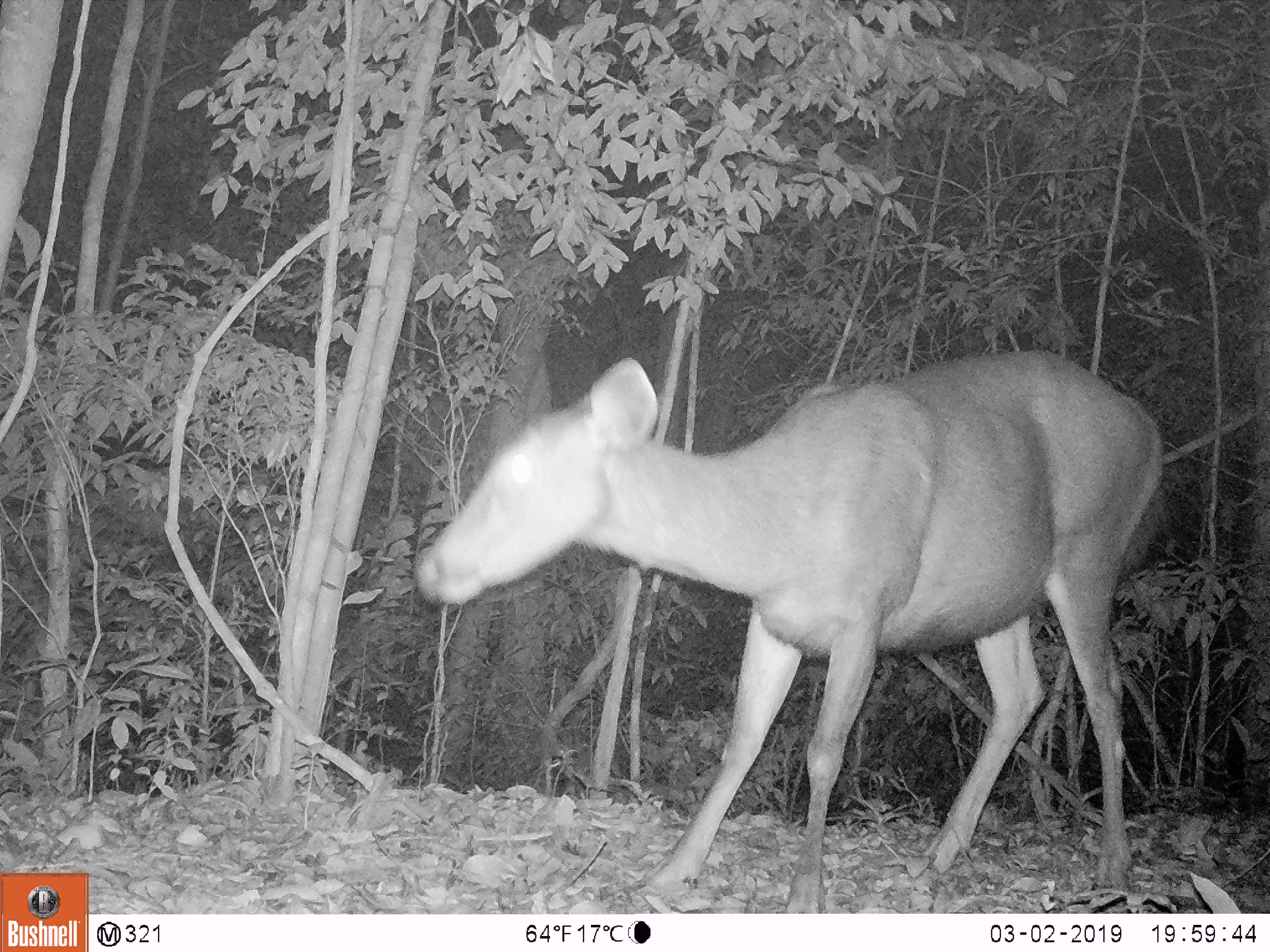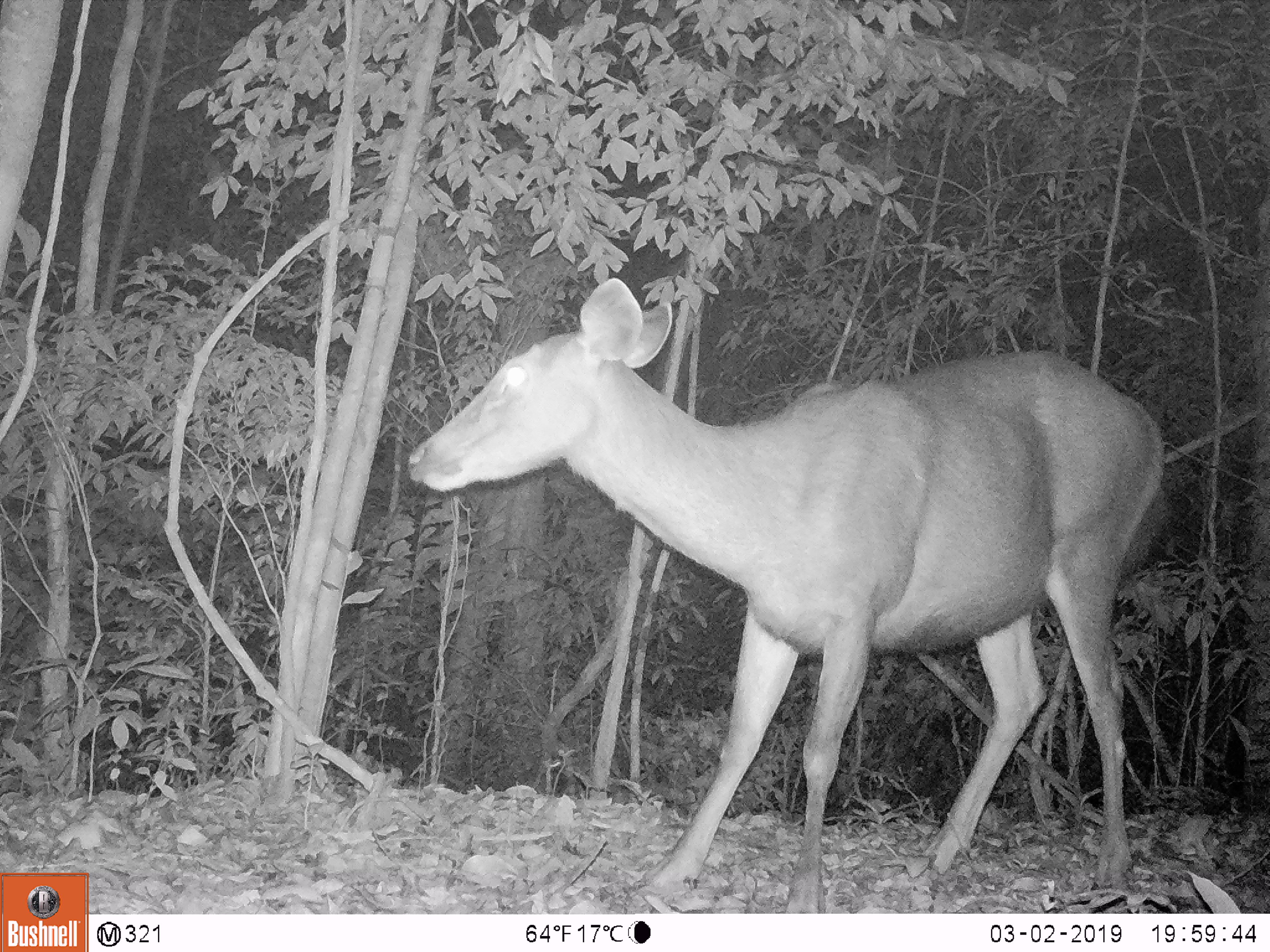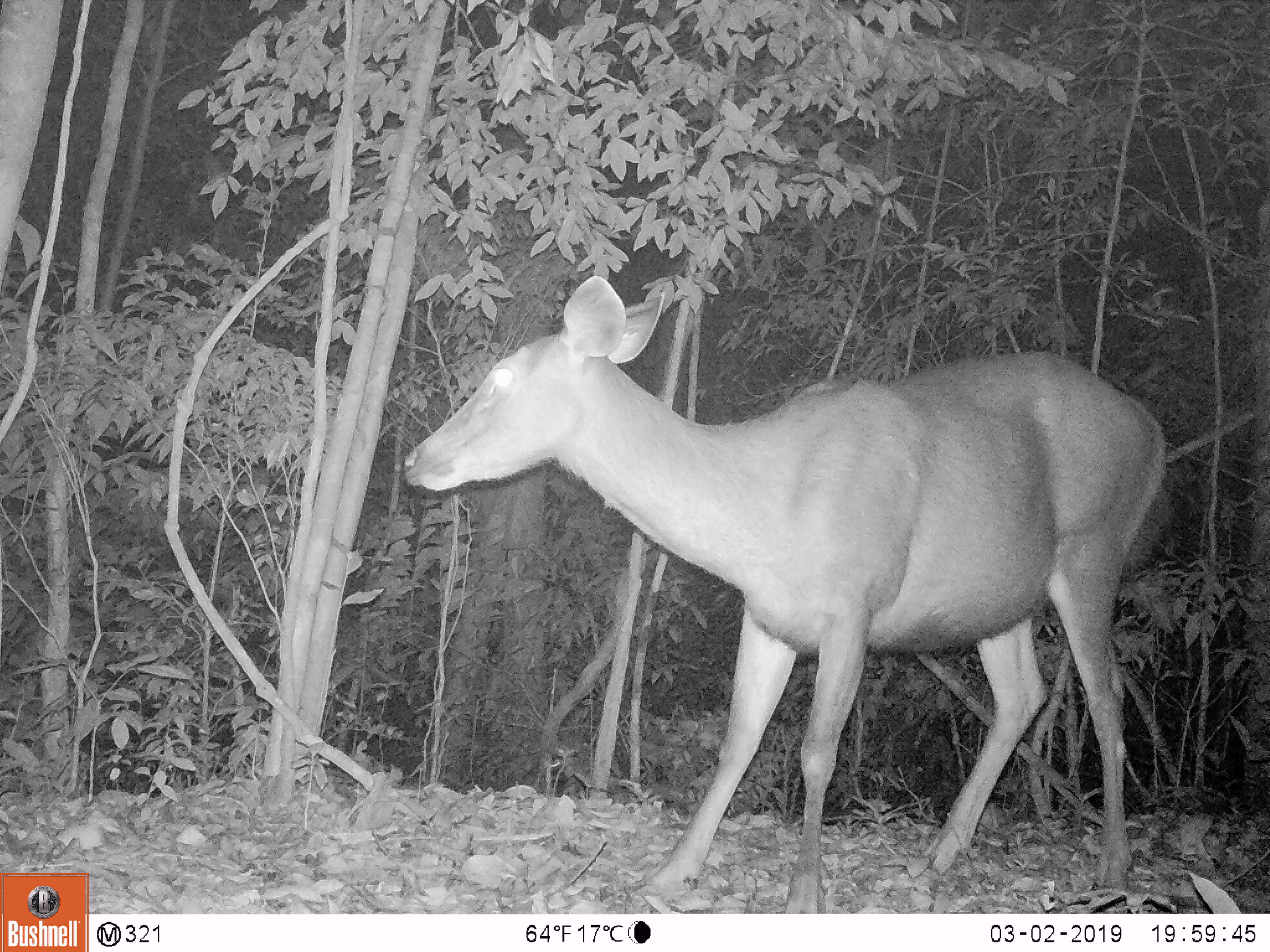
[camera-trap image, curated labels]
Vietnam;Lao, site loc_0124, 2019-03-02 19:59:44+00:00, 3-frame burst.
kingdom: Animalia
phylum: Chordata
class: Mammalia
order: Artiodactyla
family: Cervidae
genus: Rusa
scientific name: Rusa unicolor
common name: sambar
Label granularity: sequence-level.